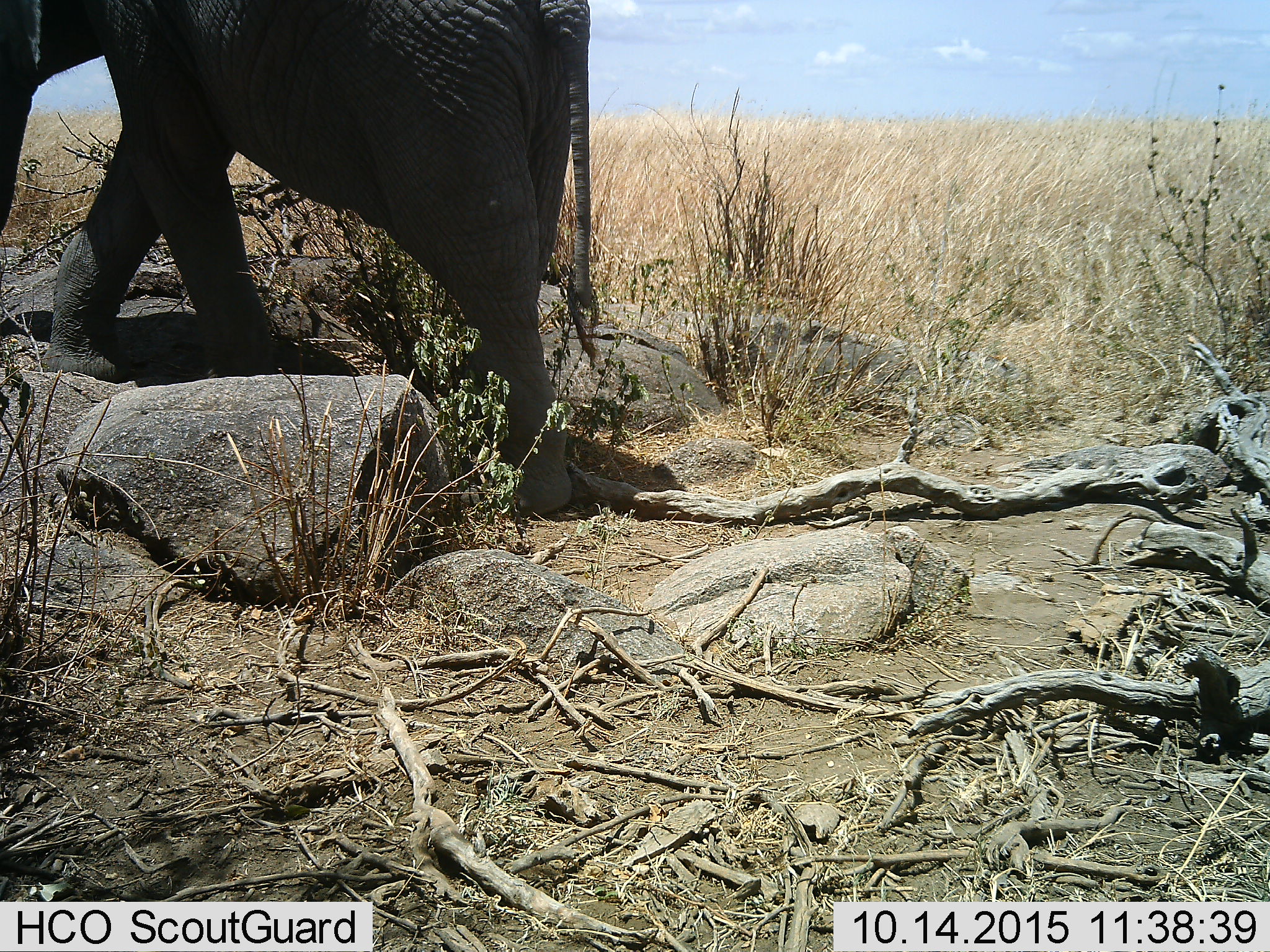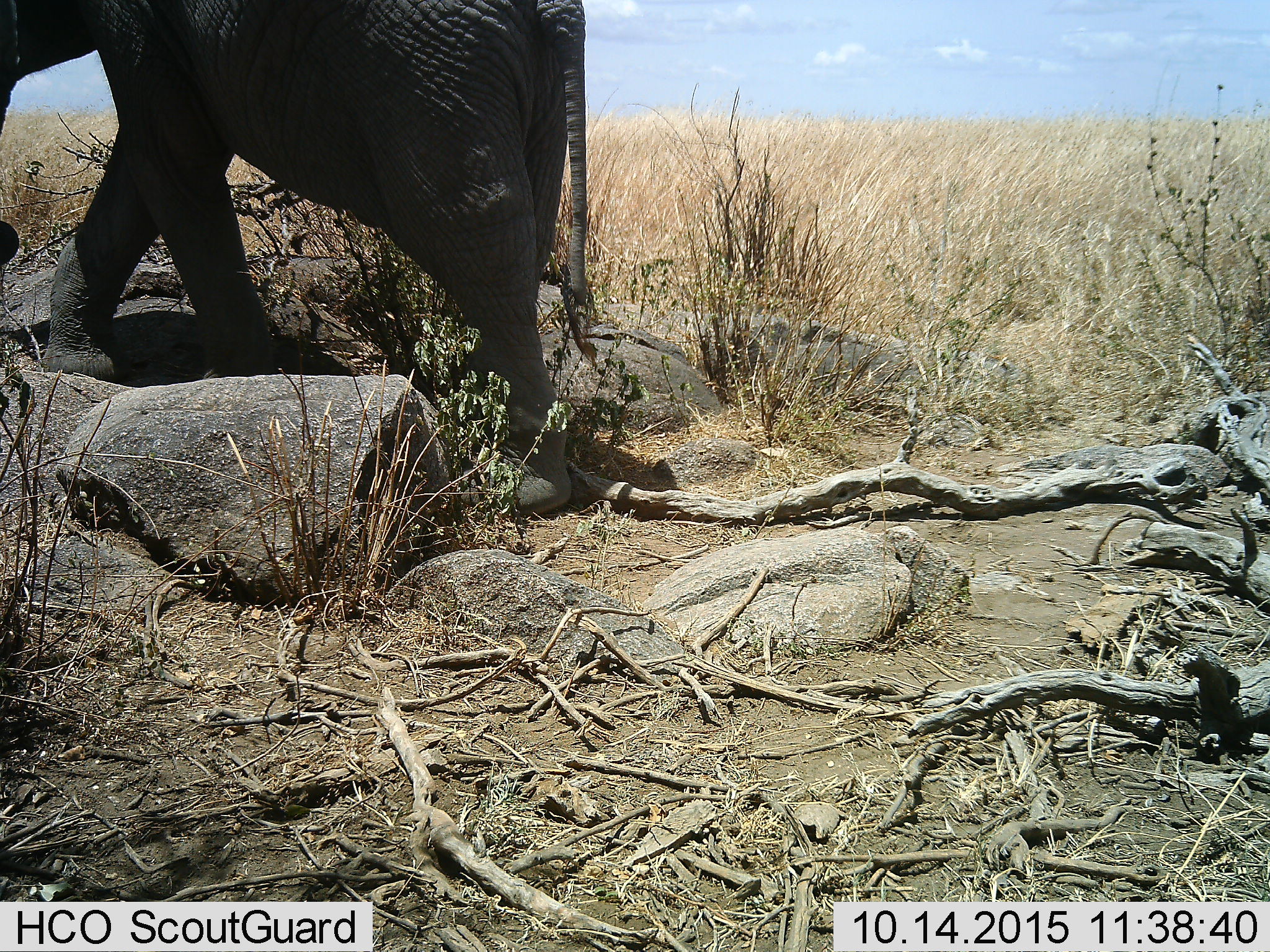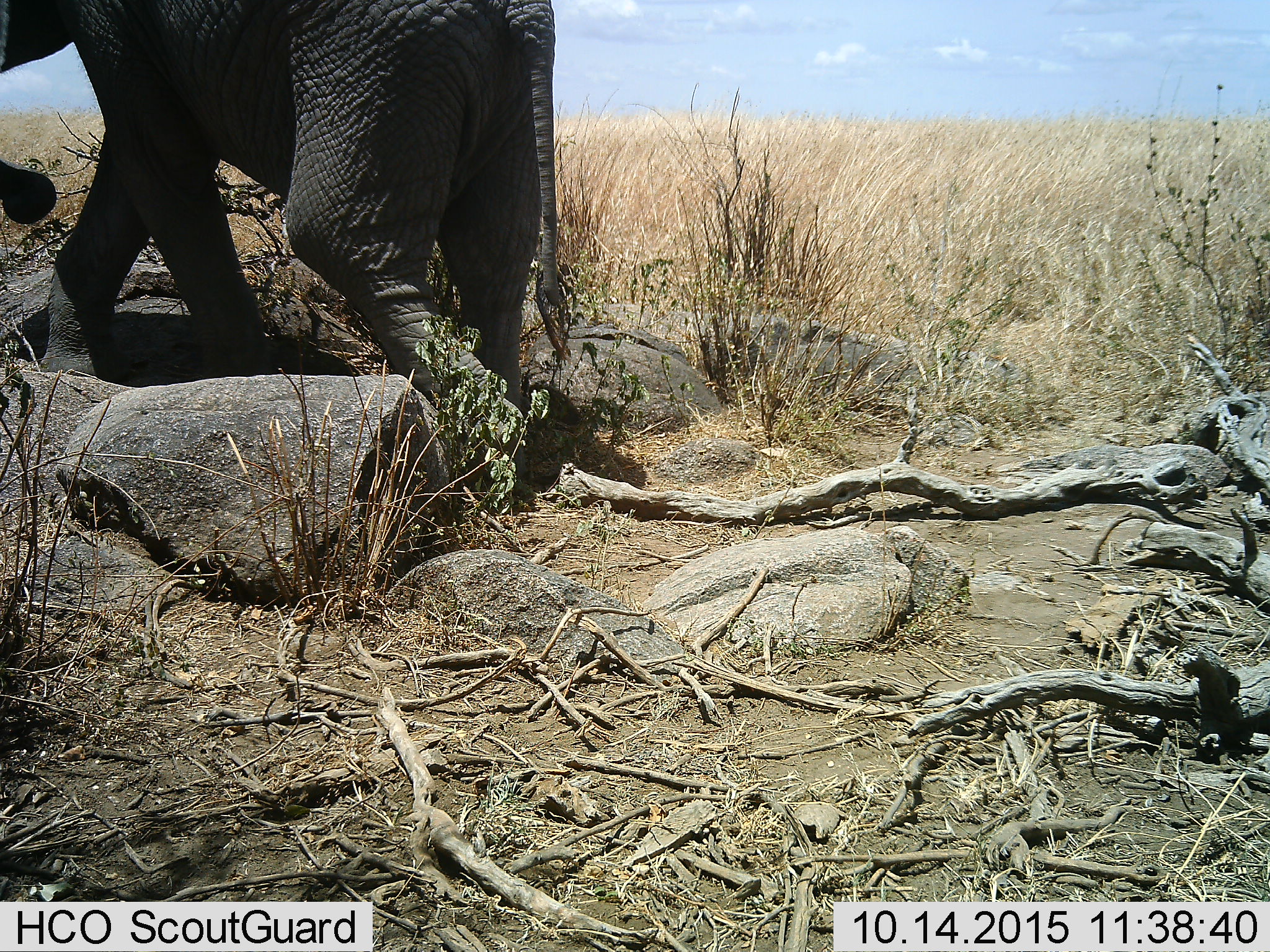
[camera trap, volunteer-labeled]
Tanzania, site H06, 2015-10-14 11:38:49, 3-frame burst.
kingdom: Animalia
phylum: Chordata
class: Mammalia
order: Proboscidea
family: Elephantidae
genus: Loxodonta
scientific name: Loxodonta africana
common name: african bush elephant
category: elephant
Elephant (african bush elephant) (Loxodonta africana), count 1. Behavior (volunteer vote fractions): standing 11%, resting 0%, moving 100%, interacting 0%. Young present (vote fraction): 11%. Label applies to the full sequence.